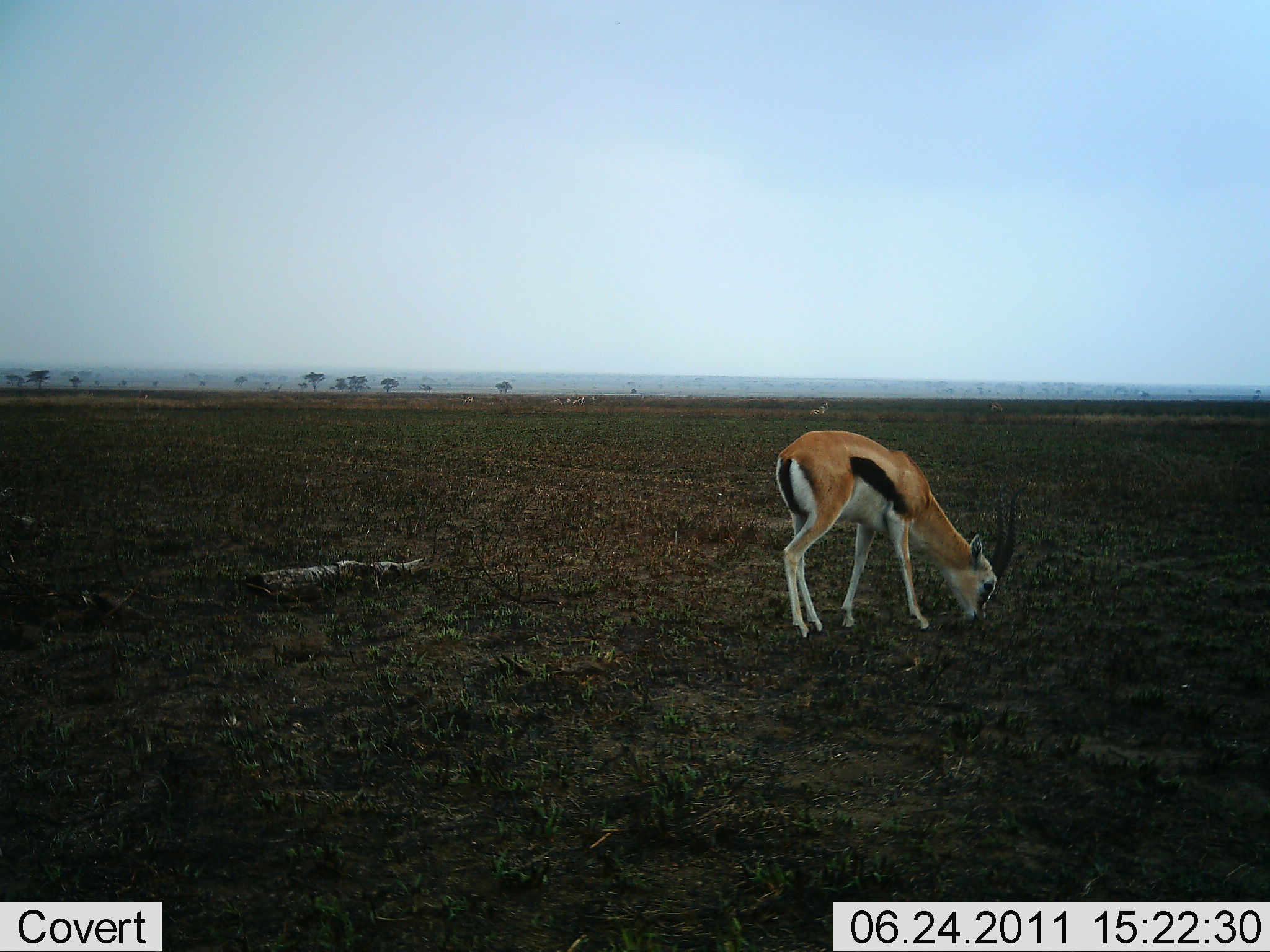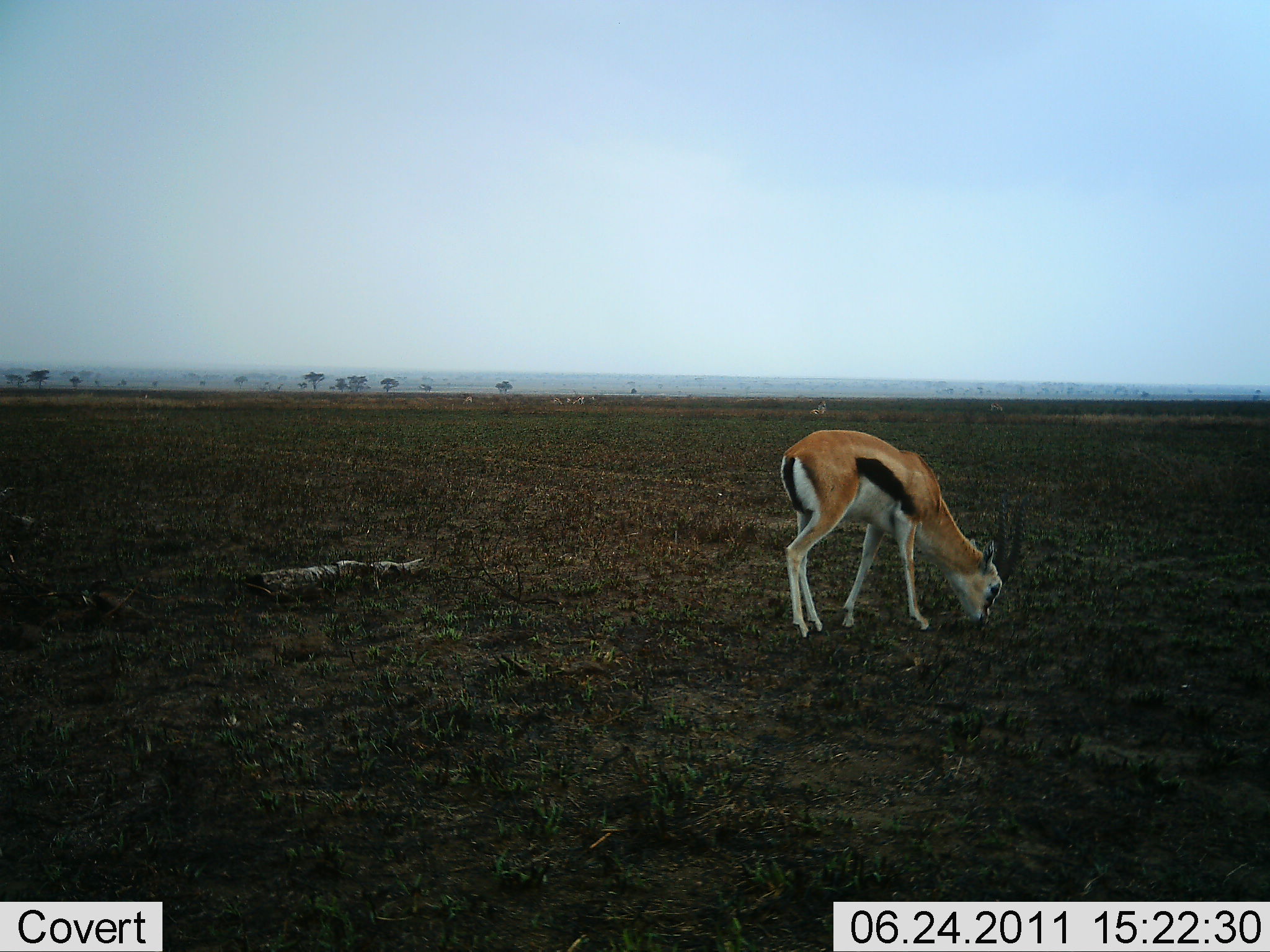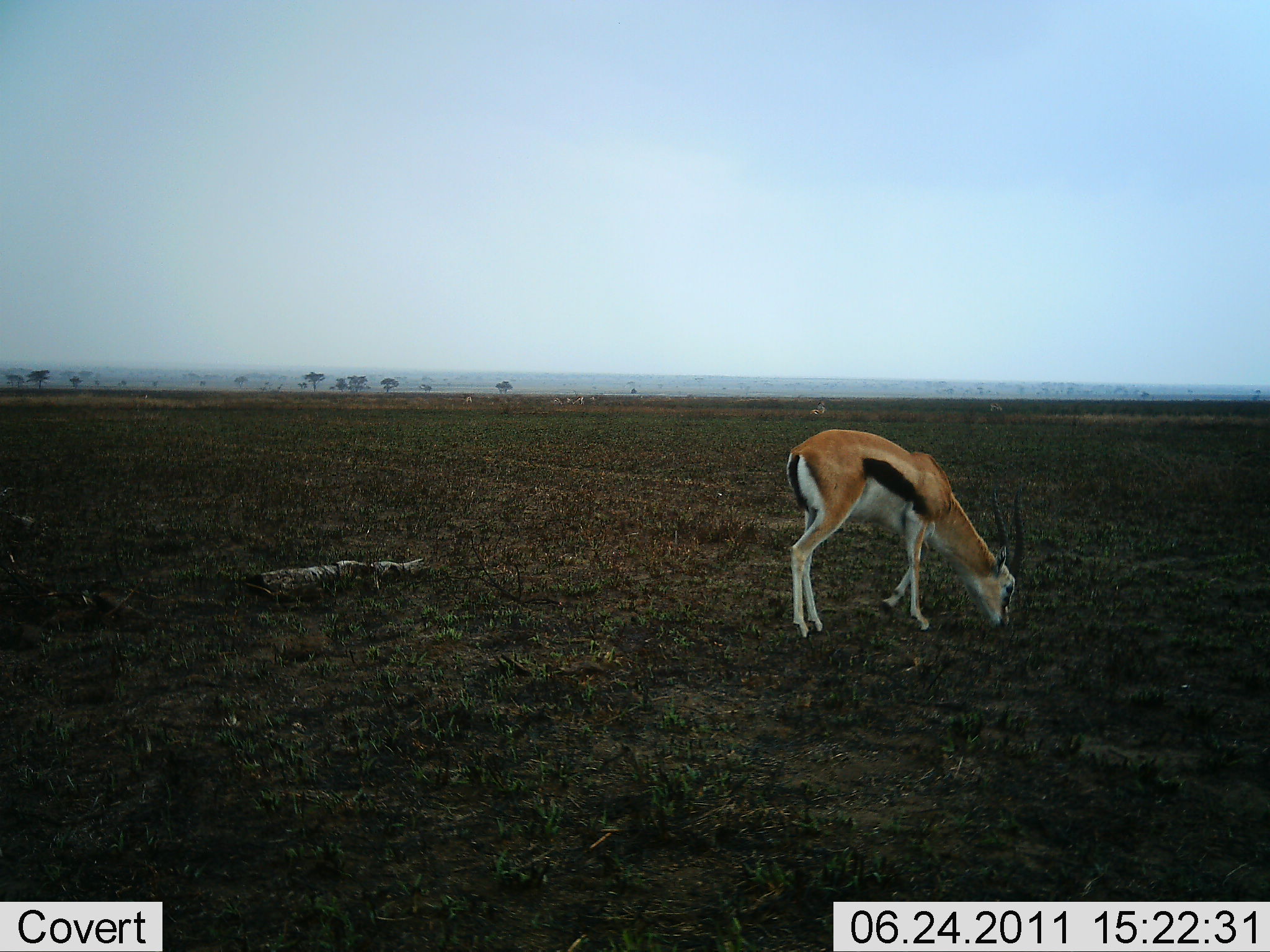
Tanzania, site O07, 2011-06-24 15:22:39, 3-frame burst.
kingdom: Animalia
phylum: Chordata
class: Mammalia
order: Artiodactyla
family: Bovidae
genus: Eudorcas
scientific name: Eudorcas thomsonii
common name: thomson's gazelle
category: gazellethomsons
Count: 1.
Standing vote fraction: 8%.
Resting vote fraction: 0%.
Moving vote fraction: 0%.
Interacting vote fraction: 0%.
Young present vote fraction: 0%.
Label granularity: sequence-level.